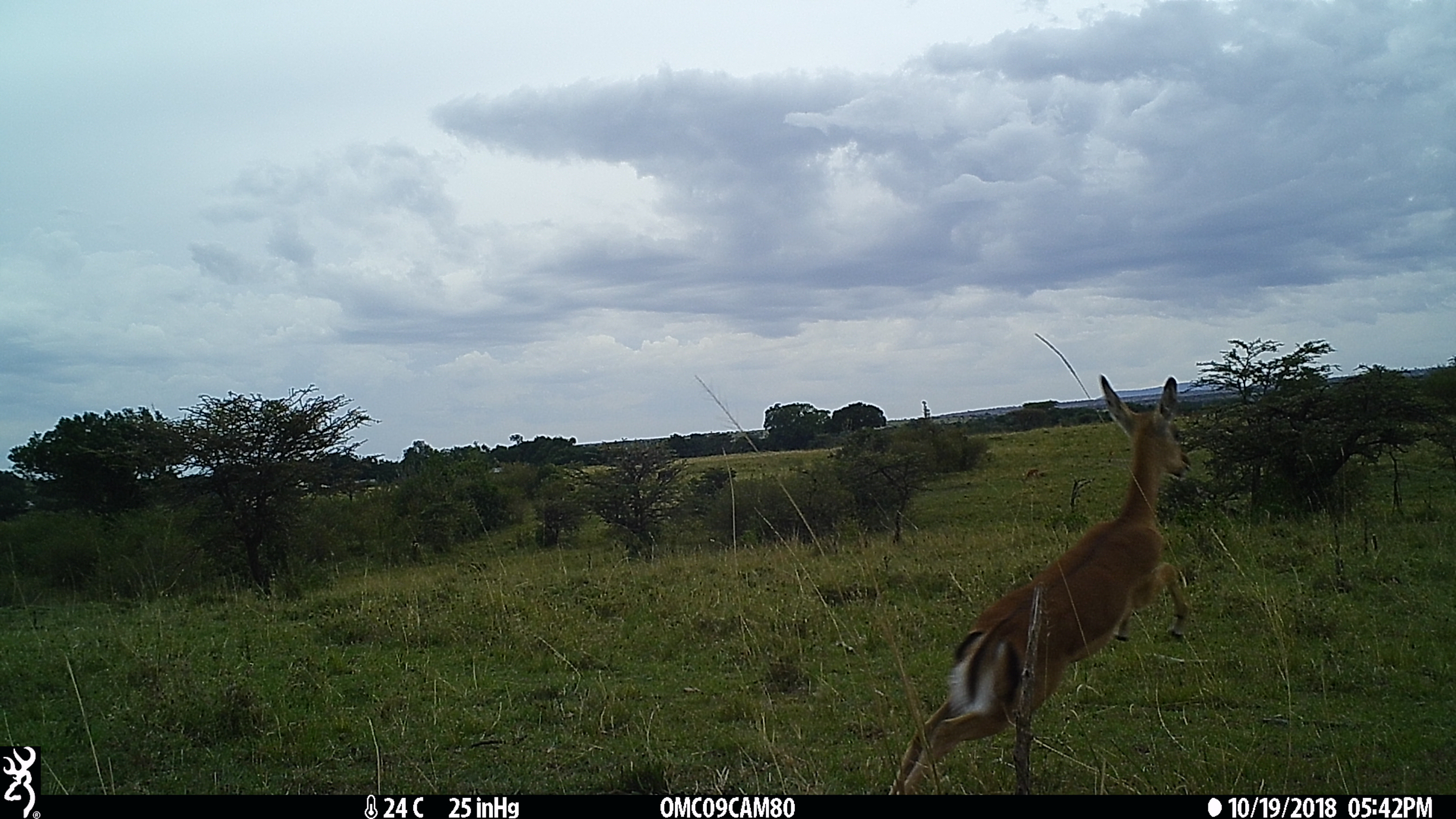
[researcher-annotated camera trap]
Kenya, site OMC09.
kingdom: Animalia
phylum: Chordata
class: Mammalia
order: Artiodactyla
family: Bovidae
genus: Aepyceros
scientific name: Aepyceros melampus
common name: impala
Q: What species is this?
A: Impala (Aepyceros melampus).